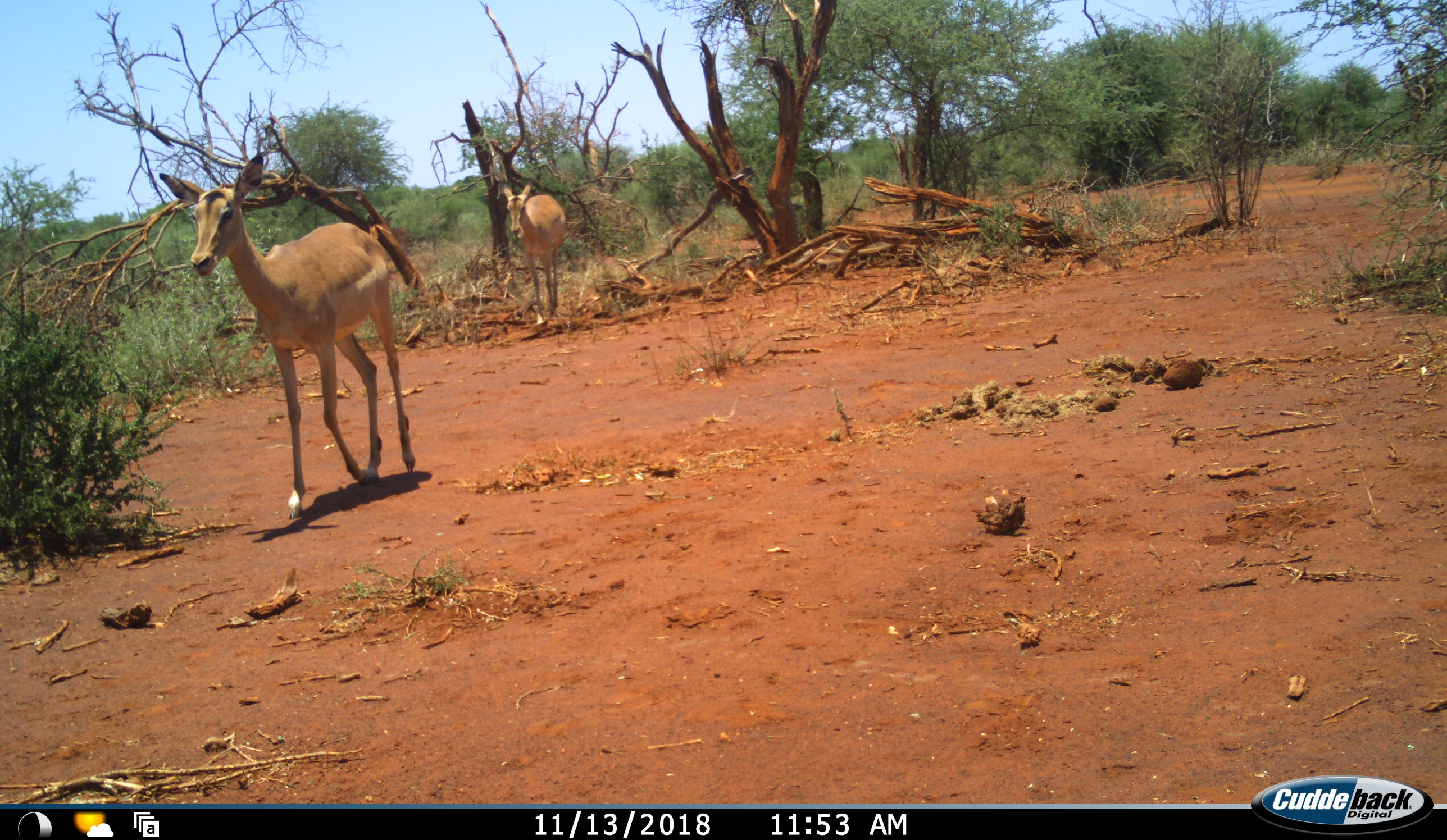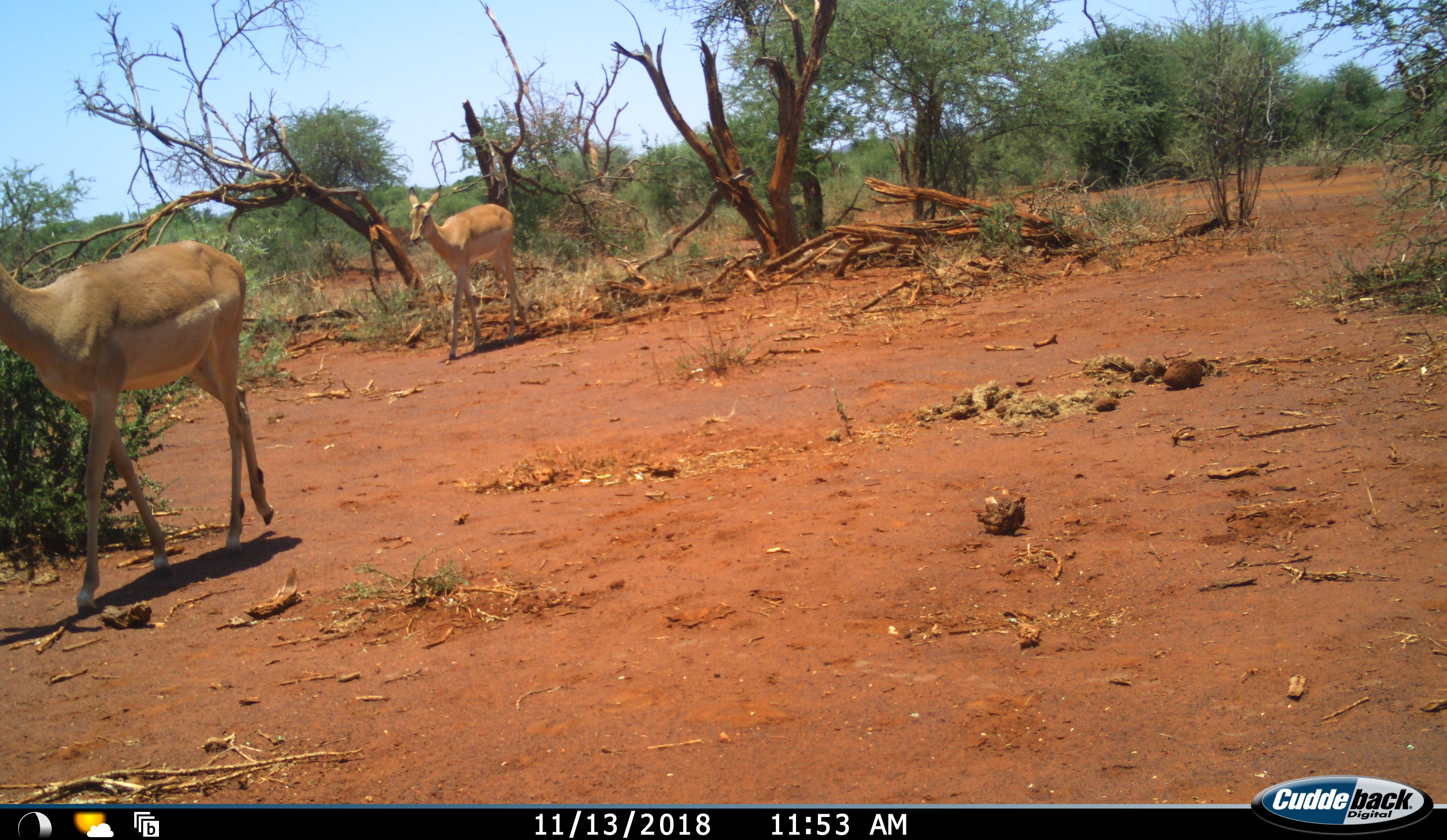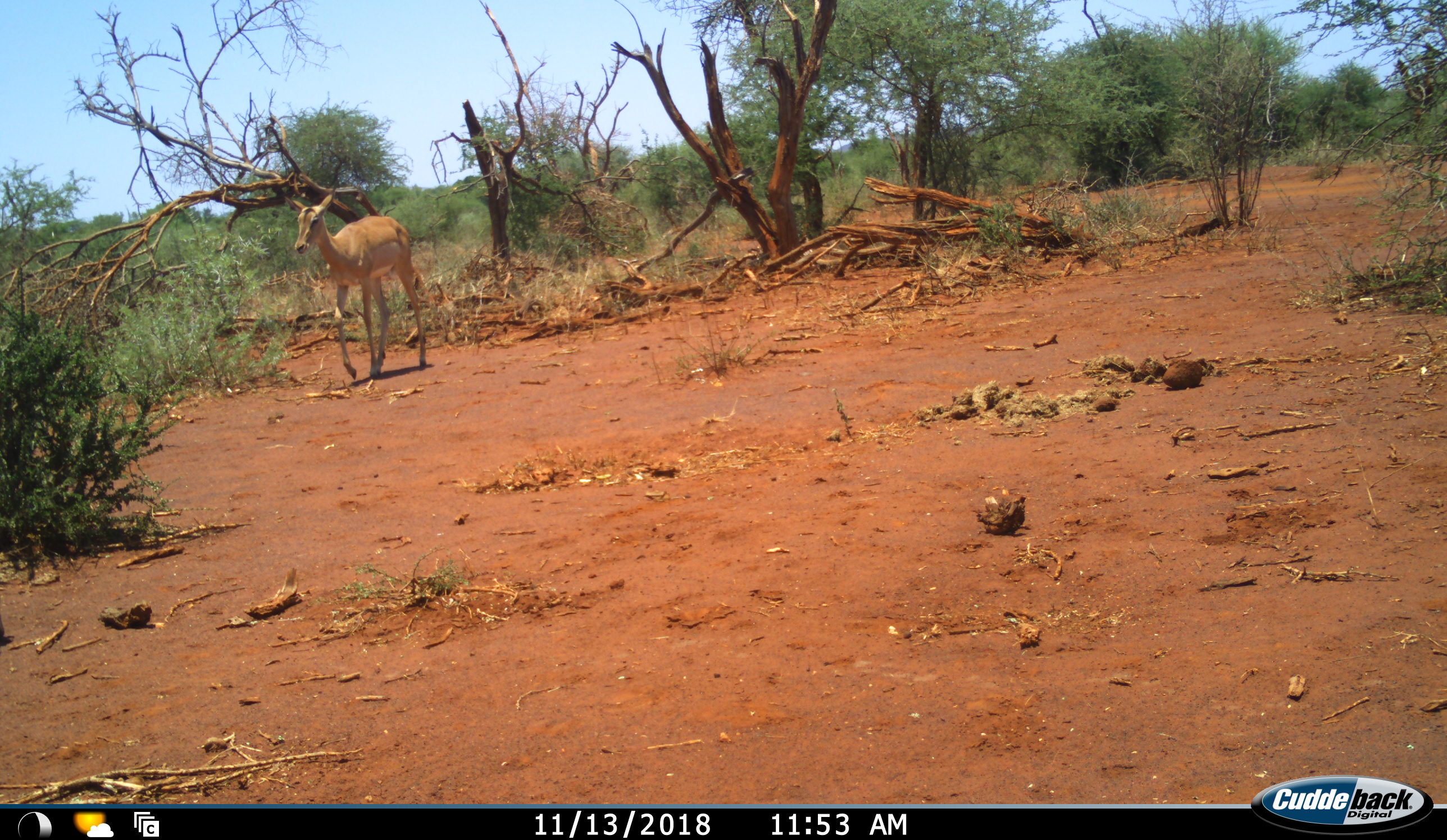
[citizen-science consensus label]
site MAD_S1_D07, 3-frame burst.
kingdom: Animalia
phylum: Chordata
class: Mammalia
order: Artiodactyla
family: Bovidae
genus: Aepyceros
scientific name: Aepyceros melampus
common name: impala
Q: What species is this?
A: Impala (Aepyceros melampus).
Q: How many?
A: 2.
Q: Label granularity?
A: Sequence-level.